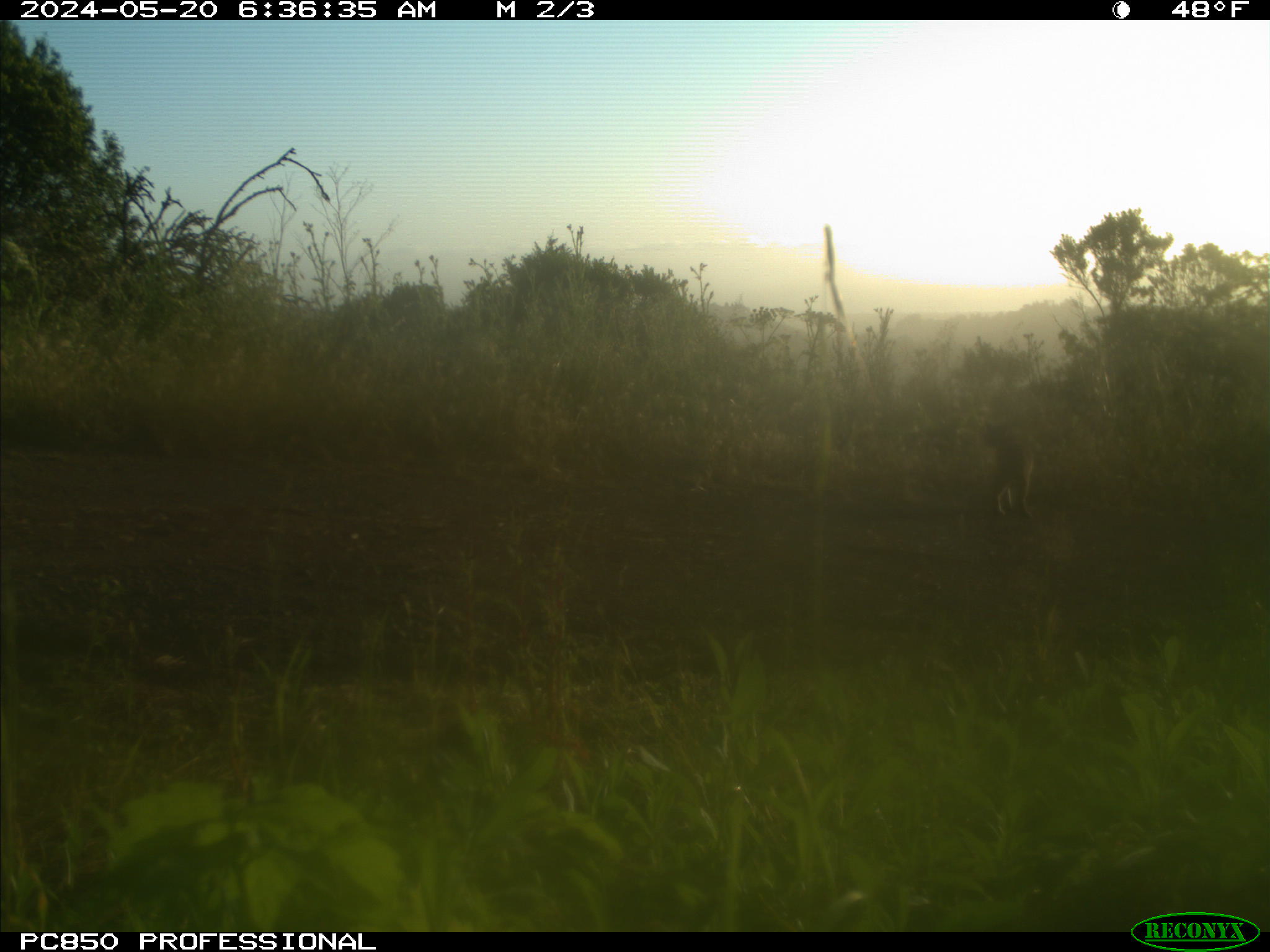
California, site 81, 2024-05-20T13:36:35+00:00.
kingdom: Animalia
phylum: Chordata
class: Mammalia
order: Carnivora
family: Felidae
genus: Lynx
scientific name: Lynx rufus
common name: bobcat